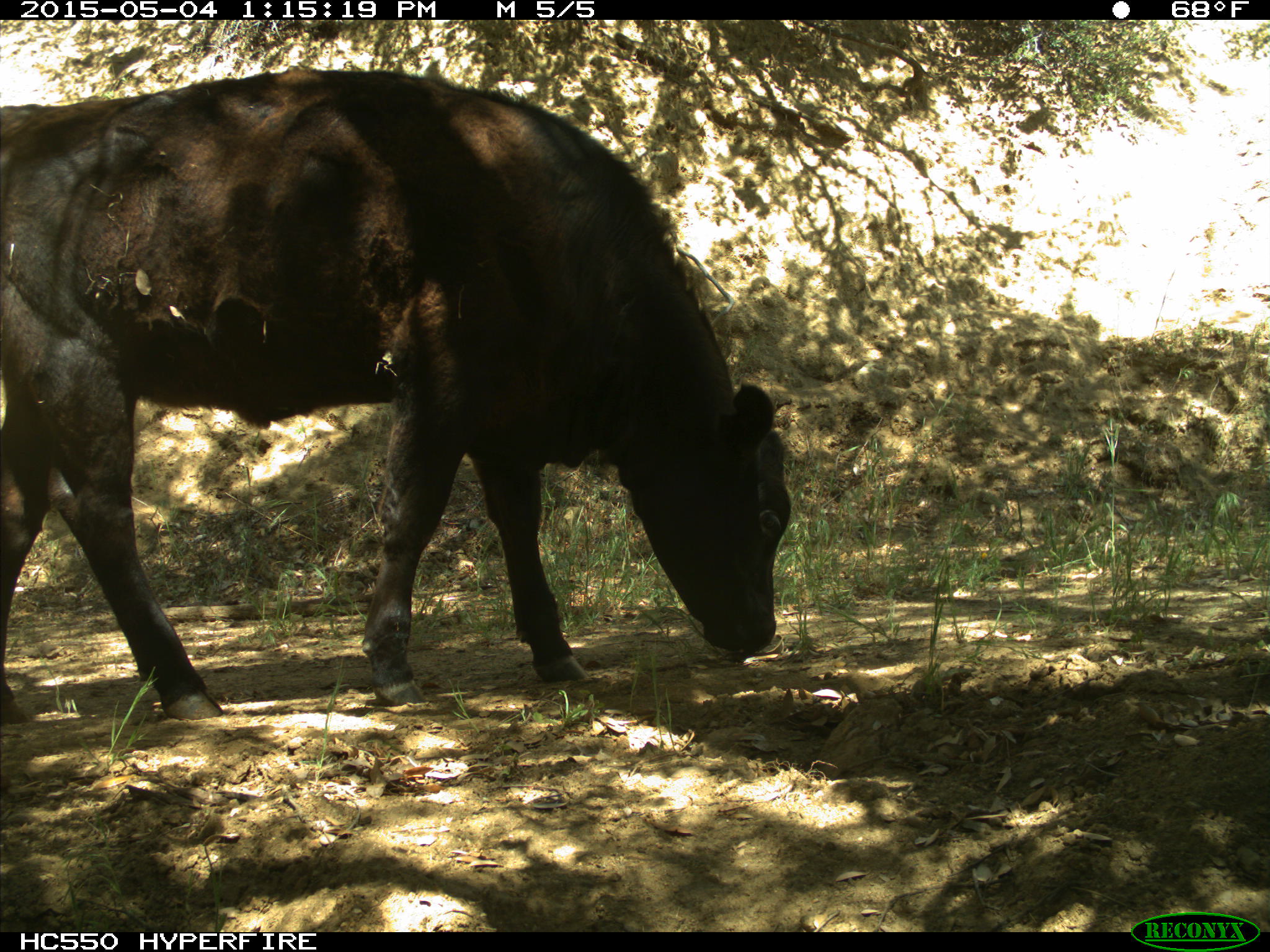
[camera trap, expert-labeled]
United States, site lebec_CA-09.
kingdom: Animalia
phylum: Chordata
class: Mammalia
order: Artiodactyla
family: Bovidae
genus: Bos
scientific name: Bos taurus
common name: domestic cow